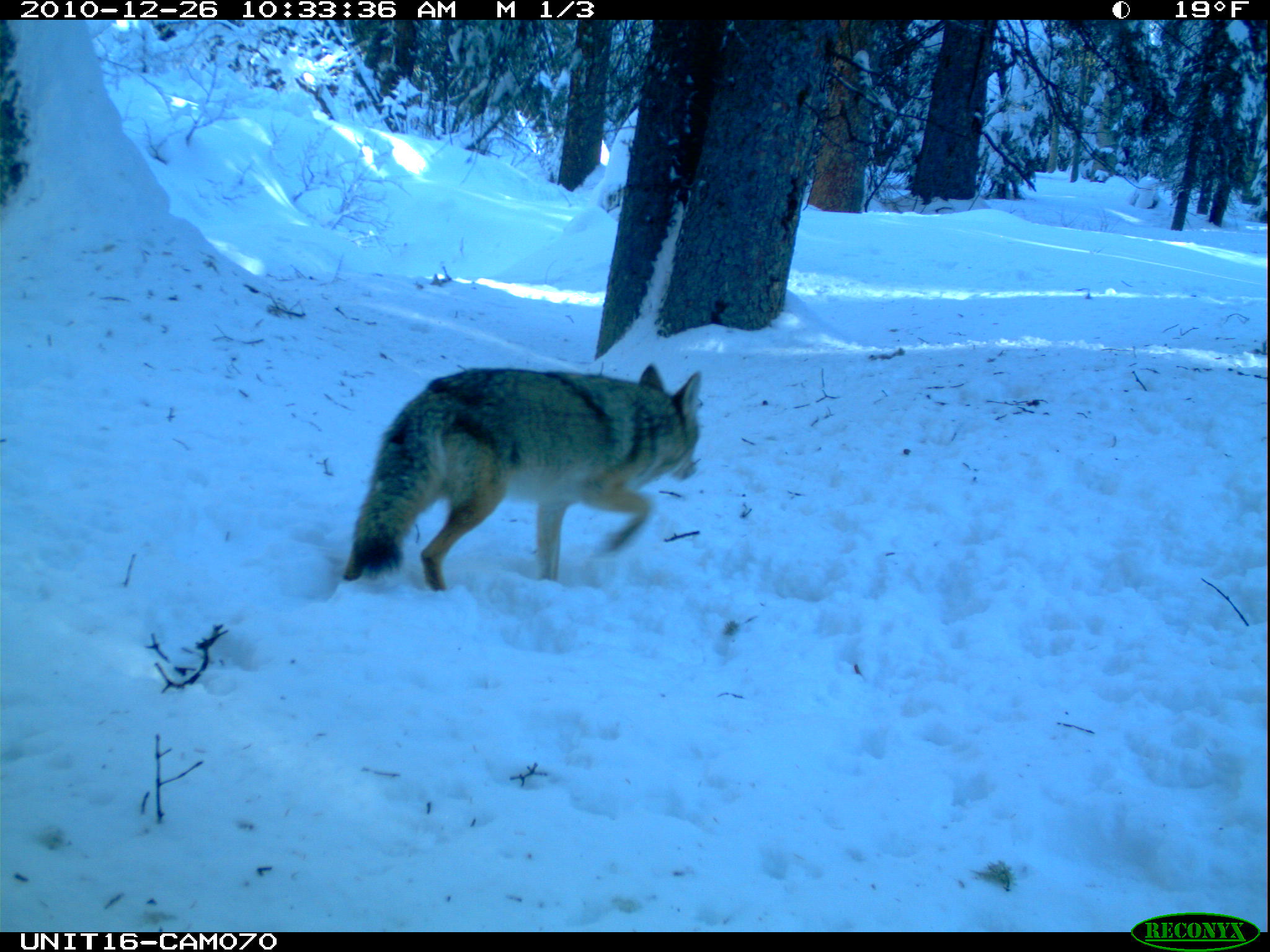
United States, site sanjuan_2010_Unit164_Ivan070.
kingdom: Animalia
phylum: Chordata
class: Mammalia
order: Carnivora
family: Canidae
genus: Canis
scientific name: Canis latrans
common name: coyote